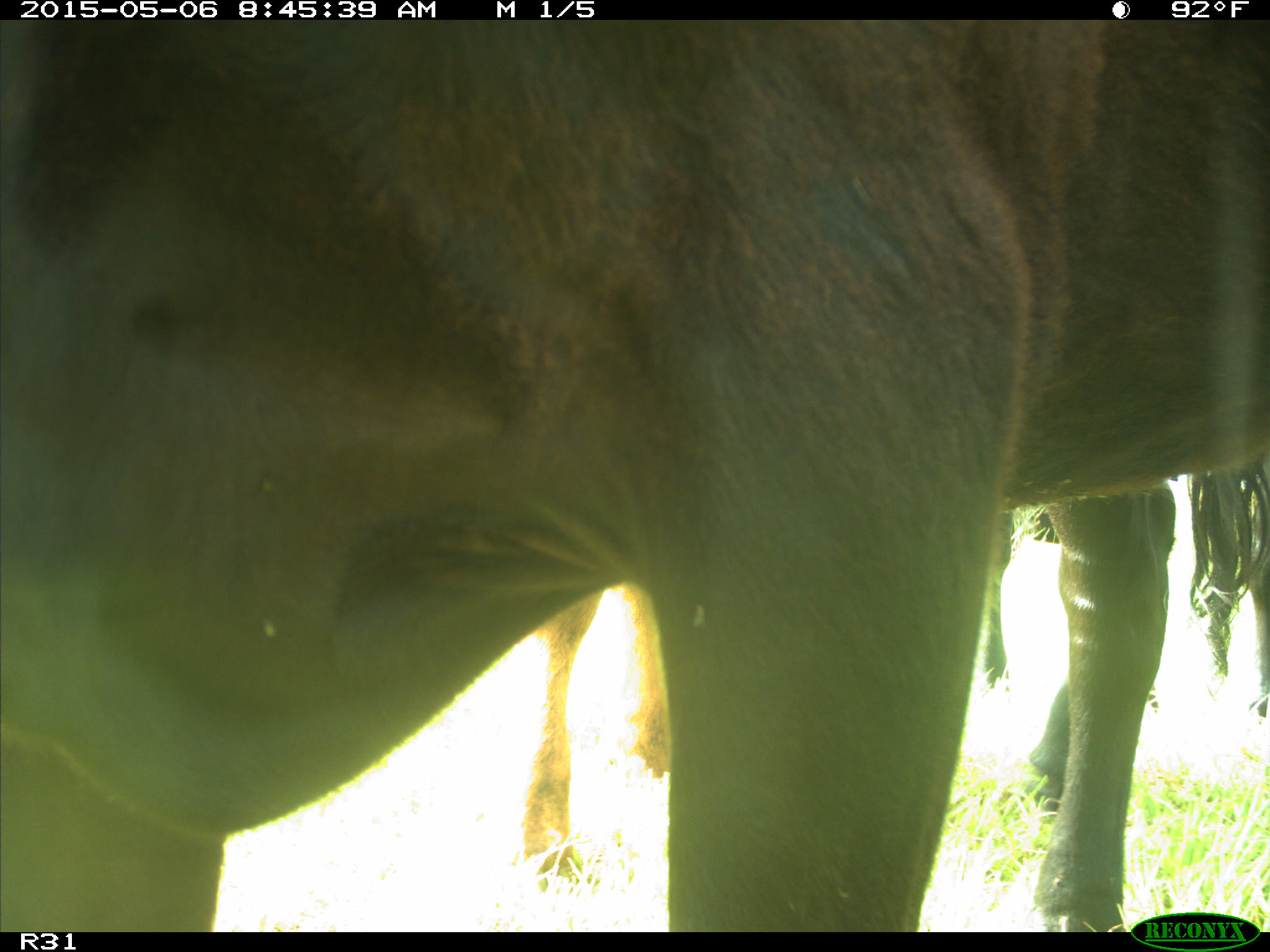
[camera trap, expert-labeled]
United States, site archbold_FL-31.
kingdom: Animalia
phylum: Chordata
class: Mammalia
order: Artiodactyla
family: Bovidae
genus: Bos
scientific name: Bos taurus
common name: domestic cow